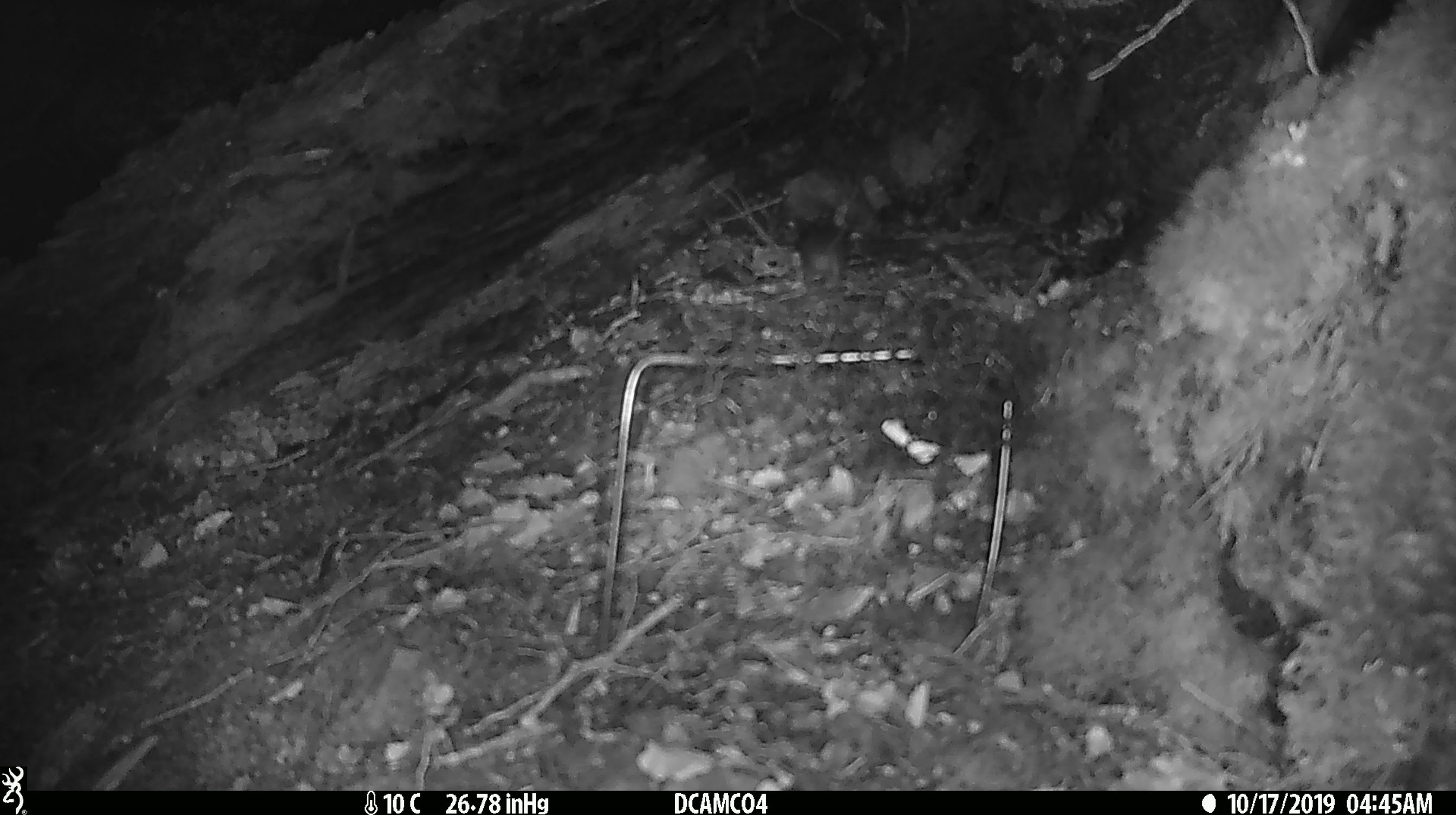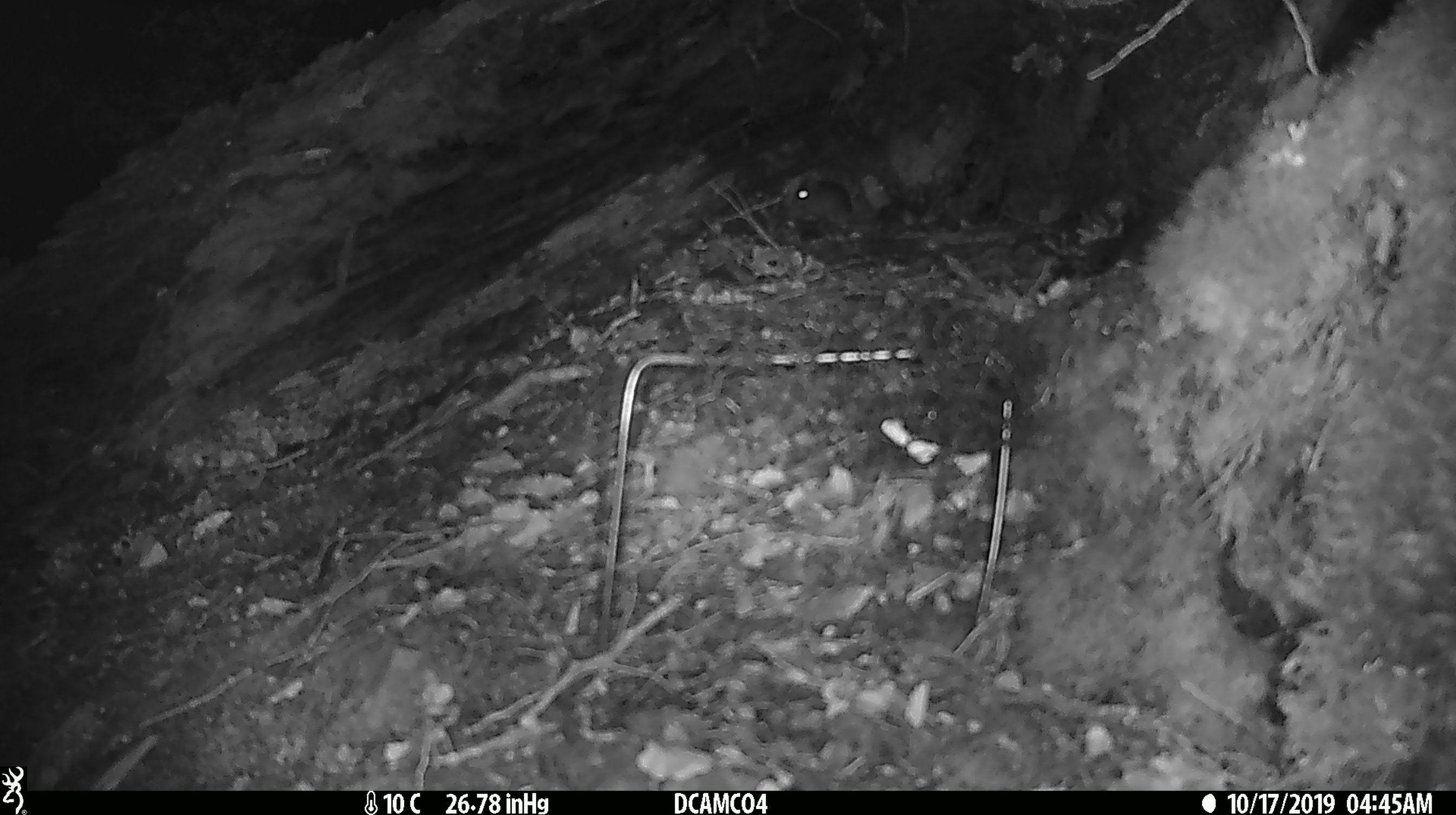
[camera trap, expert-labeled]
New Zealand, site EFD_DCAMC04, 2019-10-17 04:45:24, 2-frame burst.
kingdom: Animalia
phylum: Chordata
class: Mammalia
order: Rodentia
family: Muridae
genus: Mus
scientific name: Mus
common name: mouse